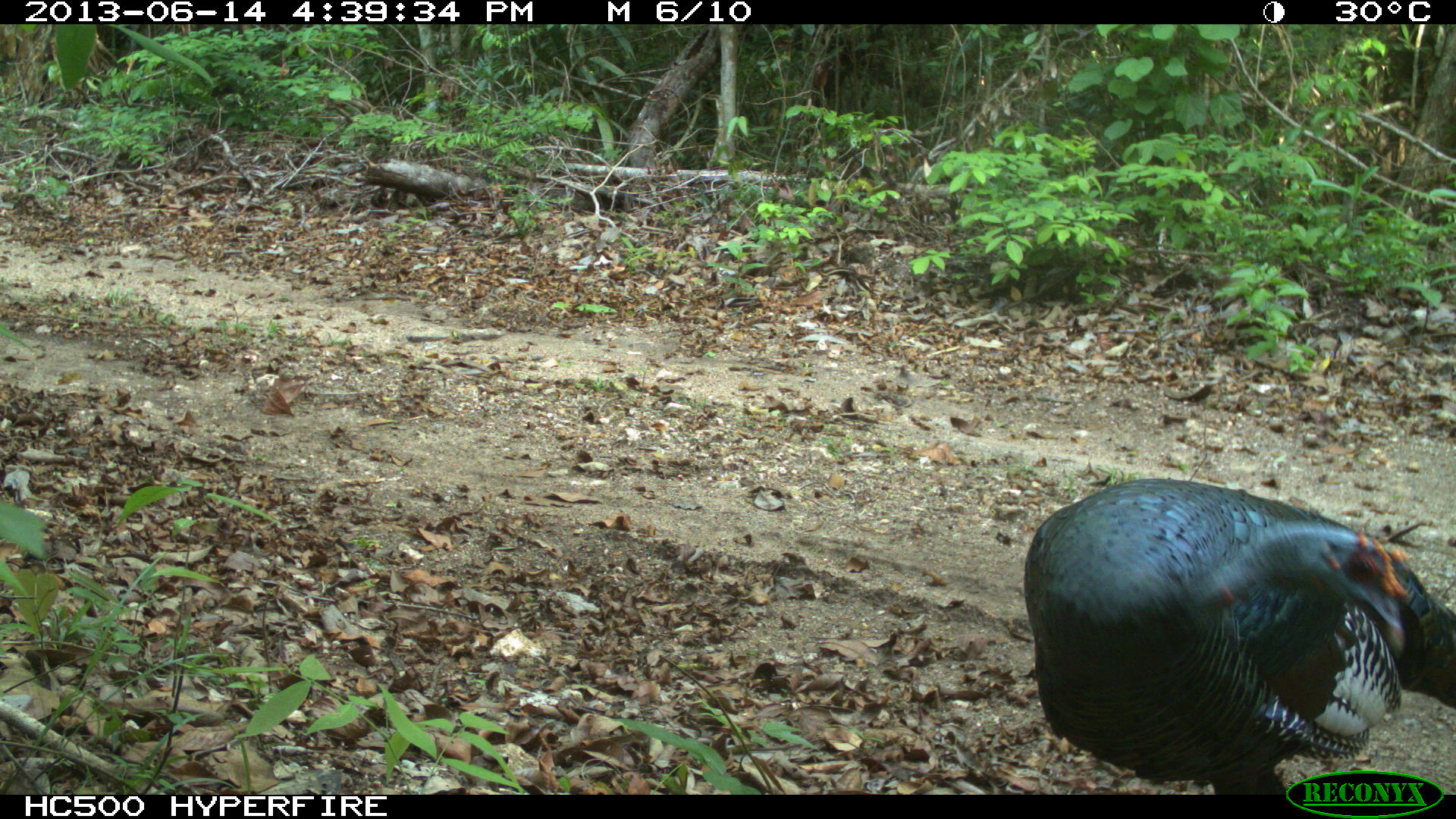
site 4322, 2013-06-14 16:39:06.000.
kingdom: Animalia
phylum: Chordata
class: Aves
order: Galliformes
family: Phasianidae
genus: Meleagris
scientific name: Meleagris ocellata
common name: ocellated turkey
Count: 3.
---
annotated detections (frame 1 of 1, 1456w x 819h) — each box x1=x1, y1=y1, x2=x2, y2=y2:
meleagris ocellata: x1=1022, y1=477, x2=1456, y2=795